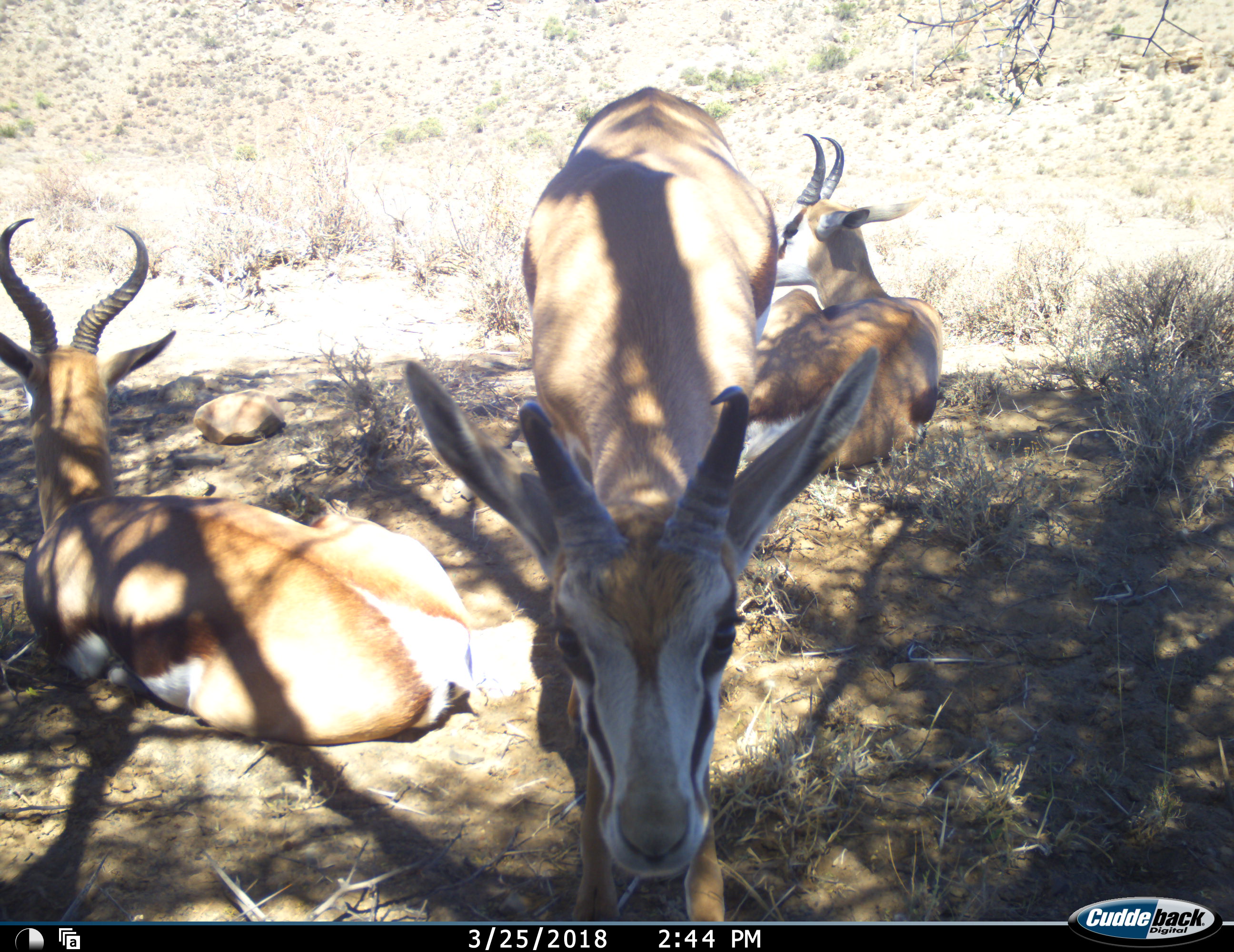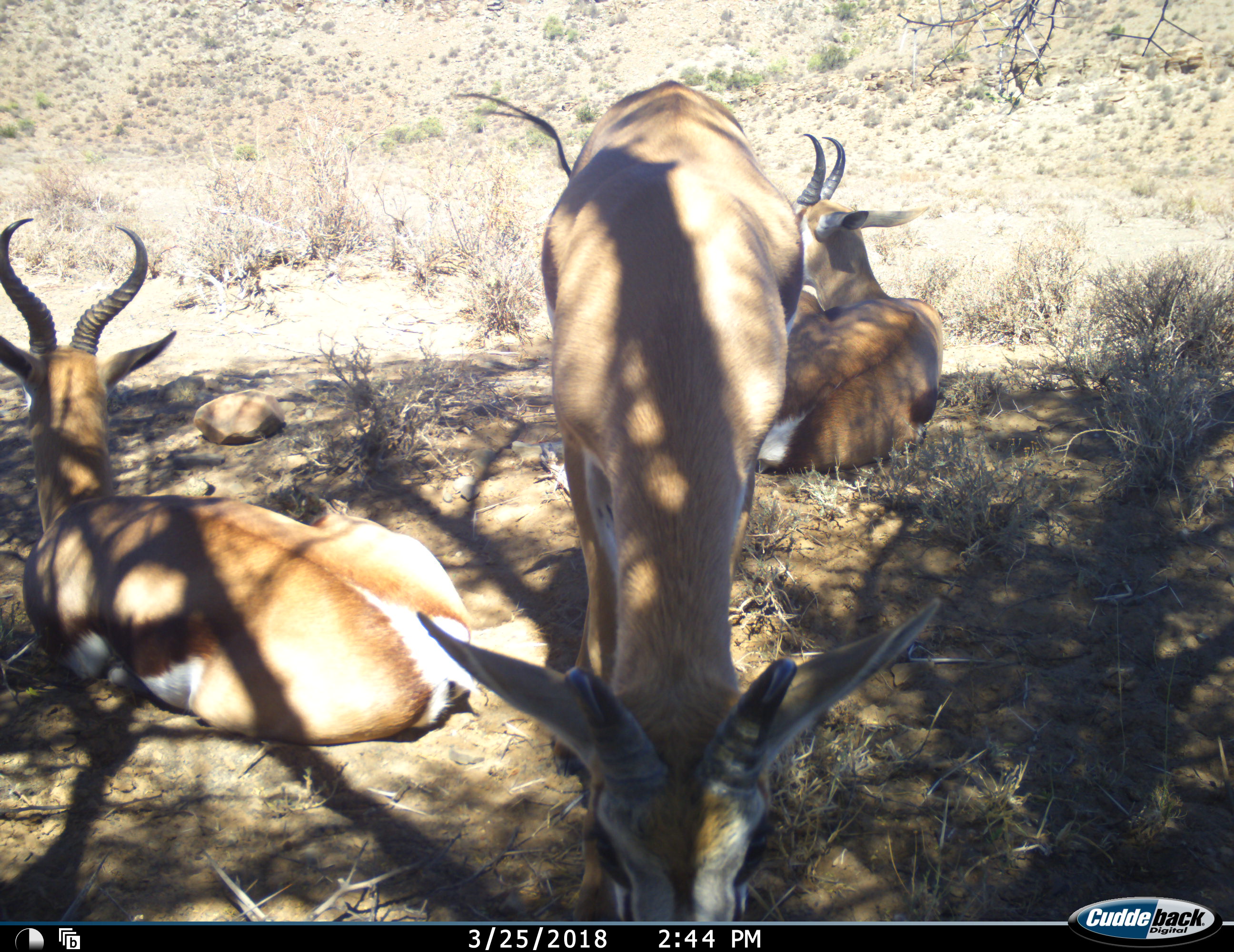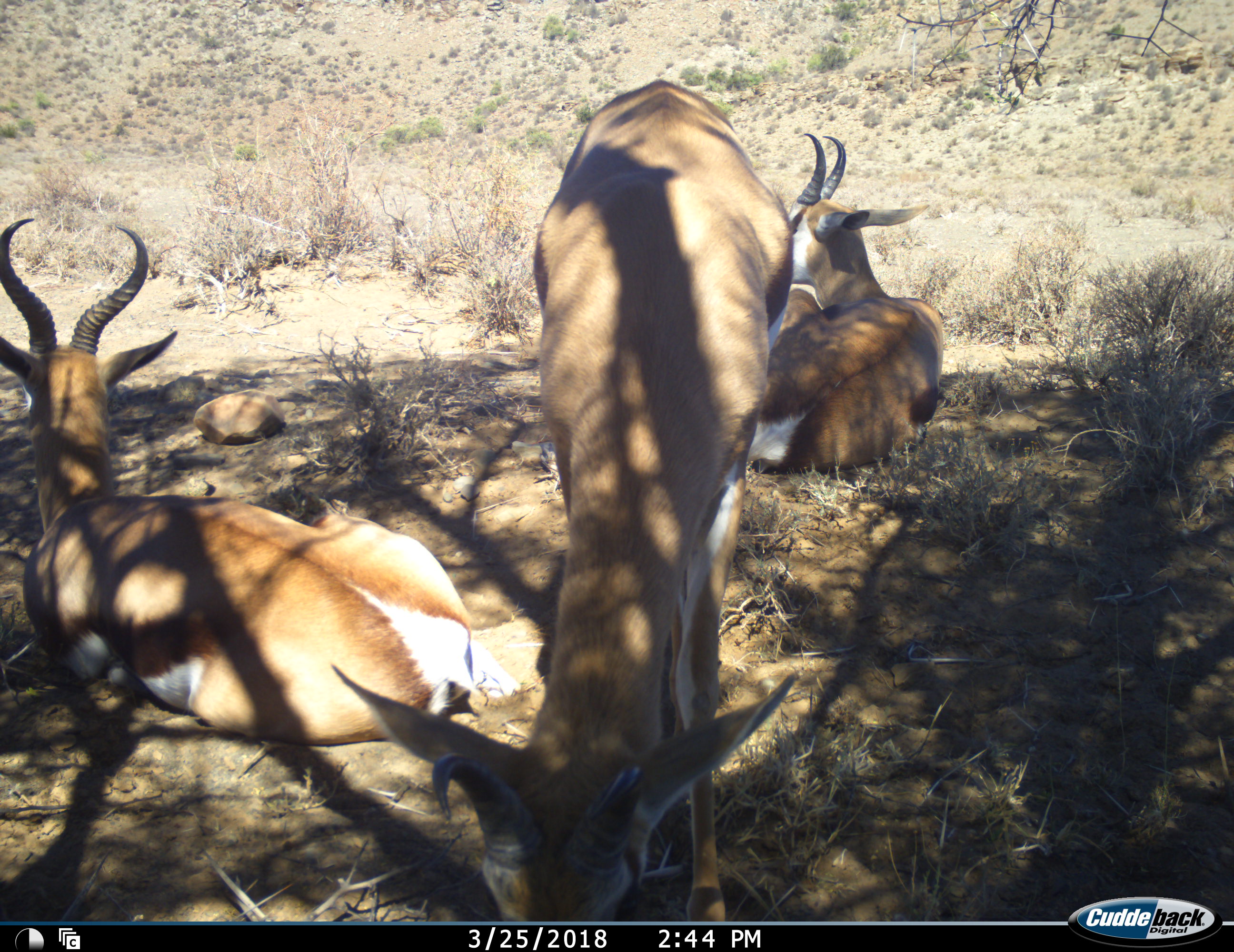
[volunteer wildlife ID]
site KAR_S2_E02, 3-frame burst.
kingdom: Animalia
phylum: Chordata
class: Mammalia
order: Artiodactyla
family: Bovidae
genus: Antidorcas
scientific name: Antidorcas marsupialis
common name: springbok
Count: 3.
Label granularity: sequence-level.